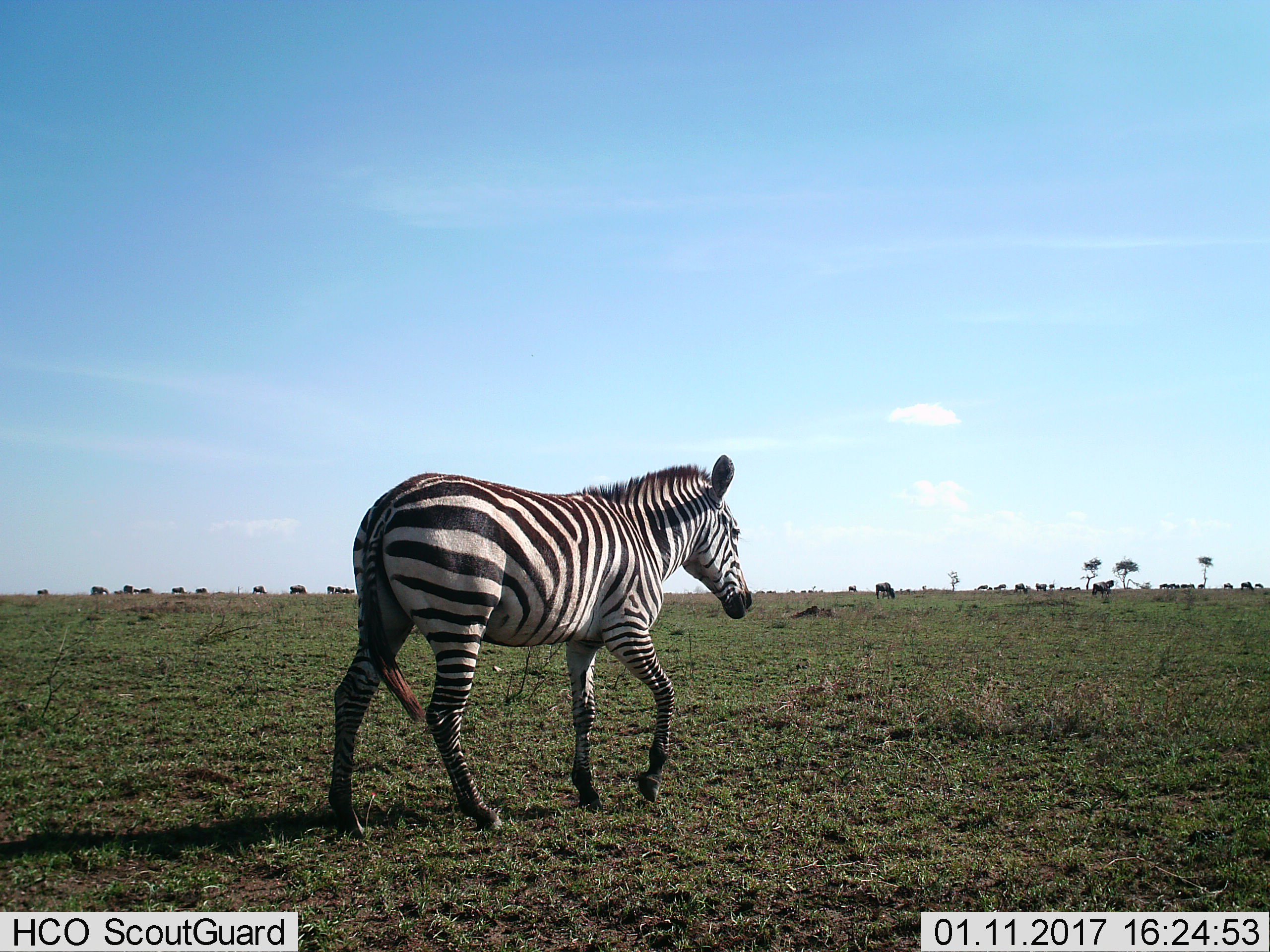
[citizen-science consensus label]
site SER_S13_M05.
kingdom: Animalia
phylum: Chordata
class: Mammalia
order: Perissodactyla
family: Equidae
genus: Equus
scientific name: Equus quagga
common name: plains zebra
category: zebraplains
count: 1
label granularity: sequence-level